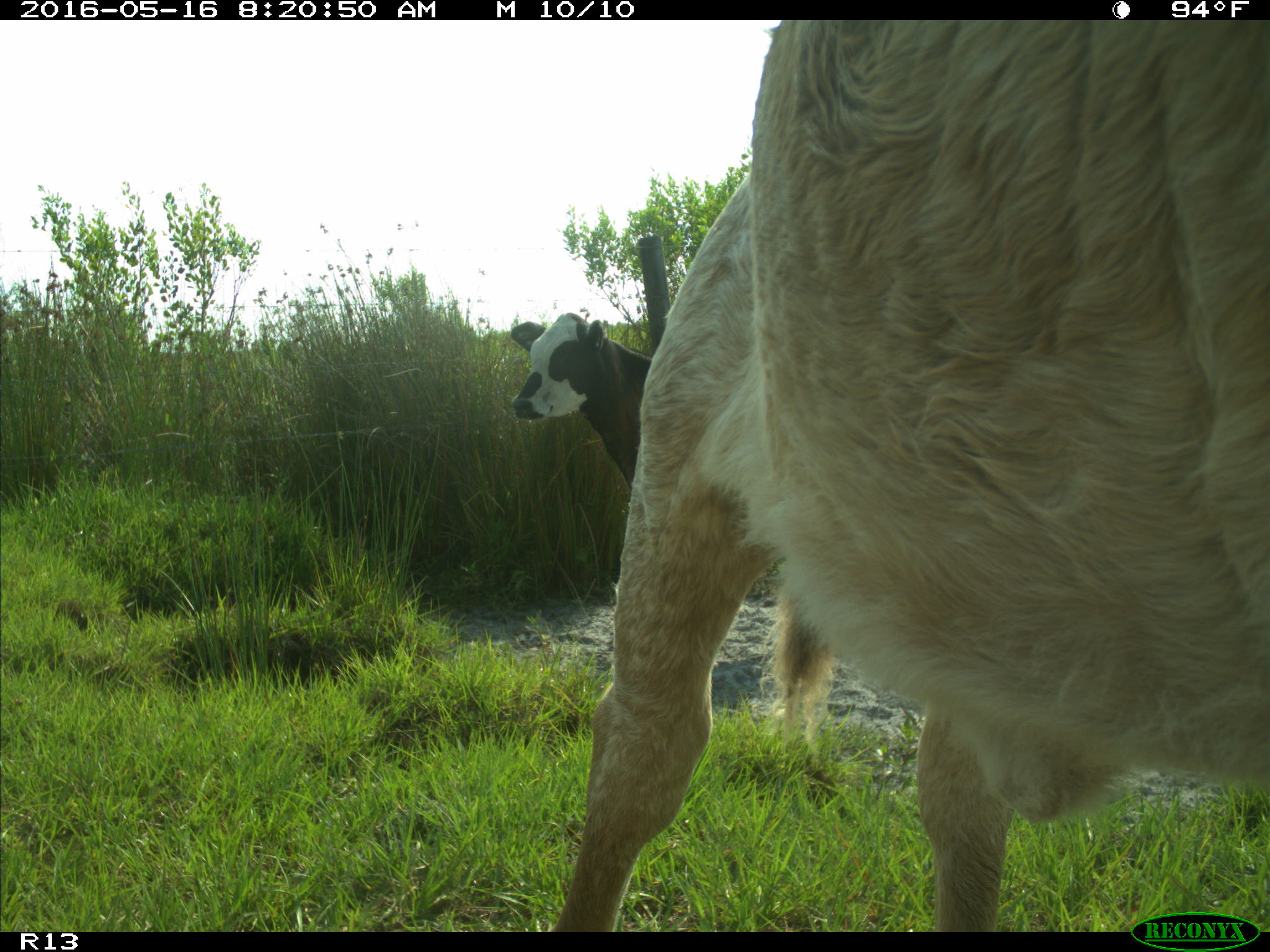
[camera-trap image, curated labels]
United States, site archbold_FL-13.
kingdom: Animalia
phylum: Chordata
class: Mammalia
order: Artiodactyla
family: Bovidae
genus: Bos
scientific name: Bos taurus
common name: domestic cow